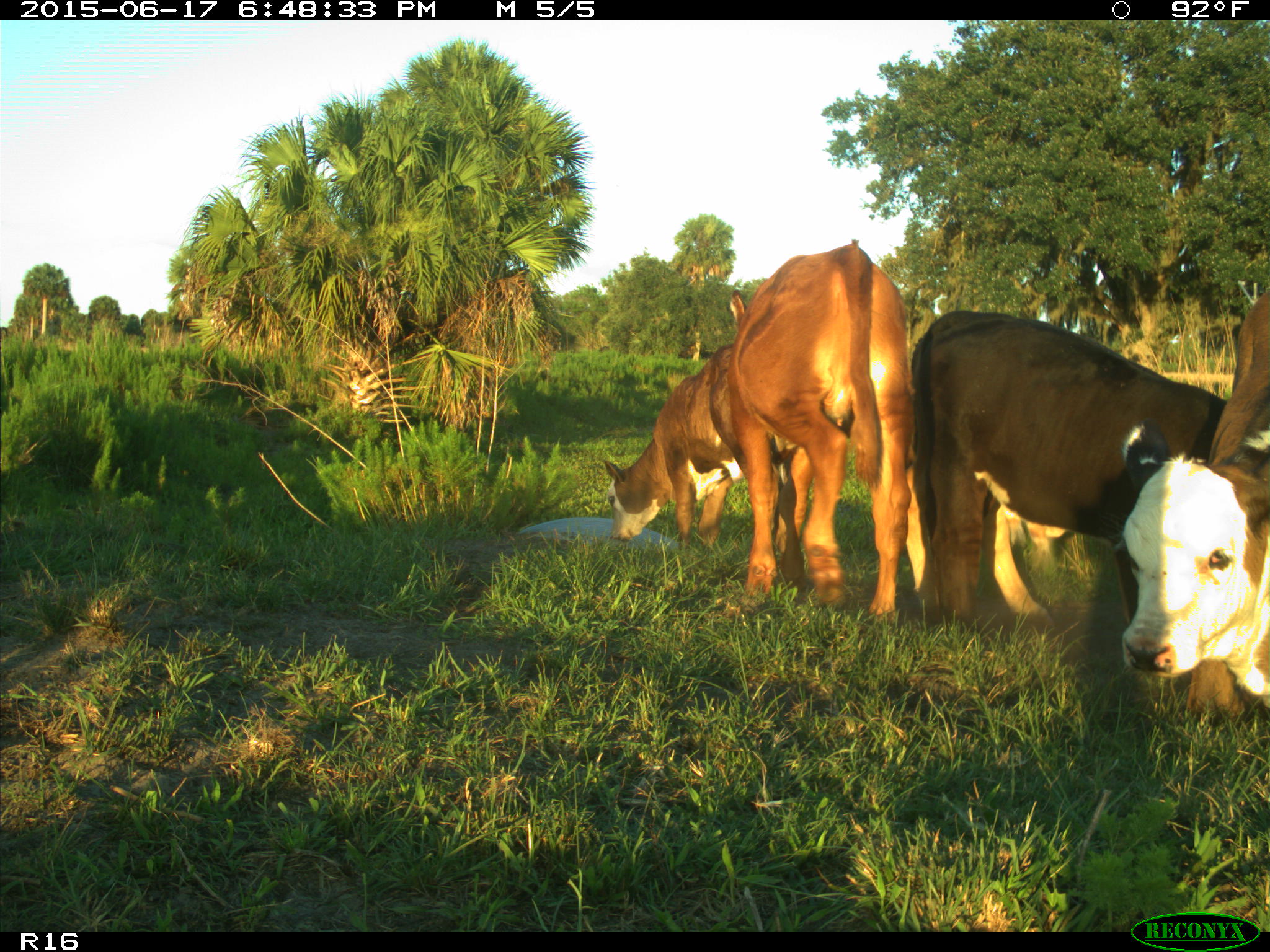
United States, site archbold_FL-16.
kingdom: Animalia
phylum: Chordata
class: Mammalia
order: Artiodactyla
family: Bovidae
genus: Bos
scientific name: Bos taurus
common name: domestic cow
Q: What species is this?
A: Bos taurus (domestic cow).